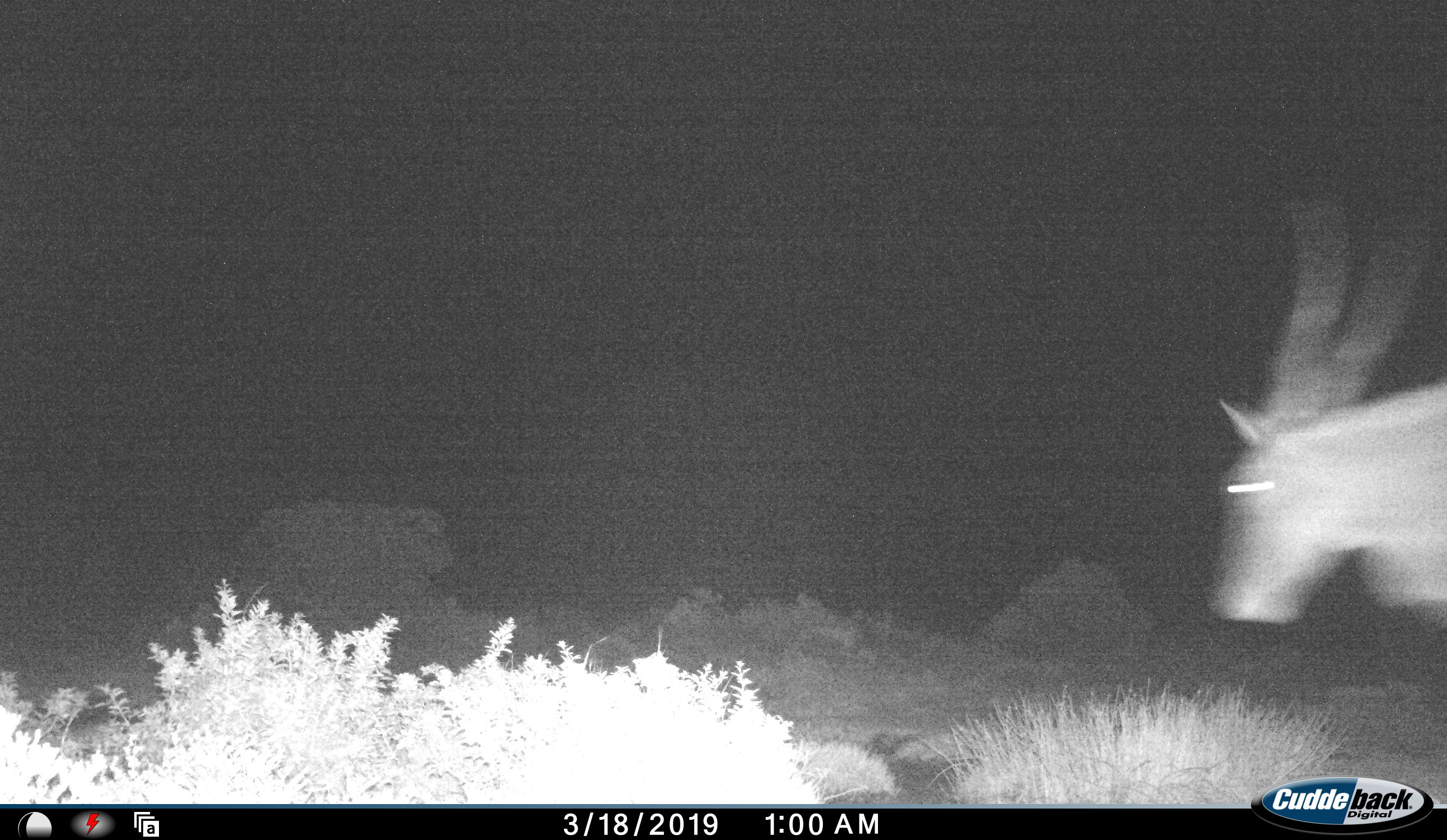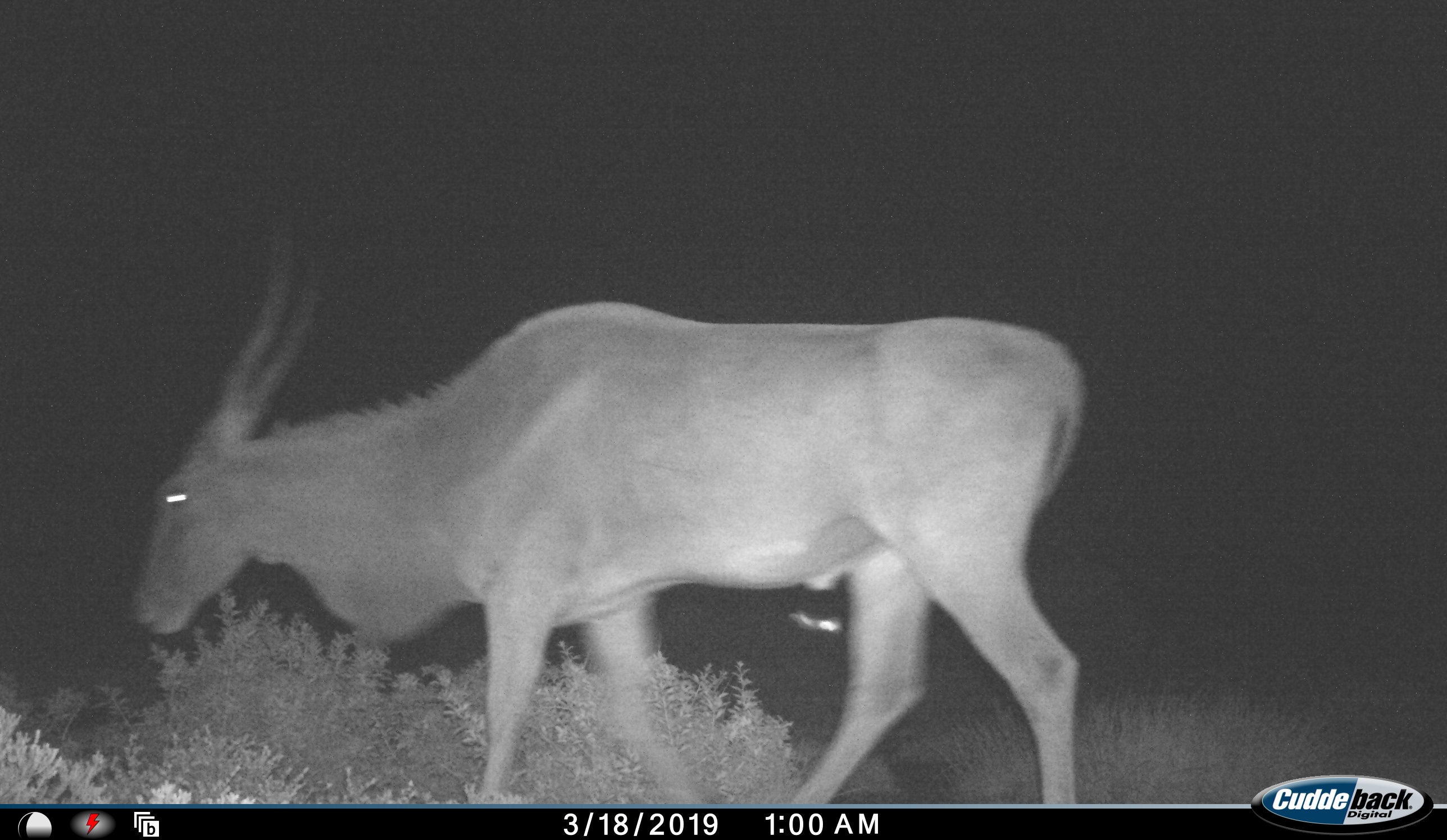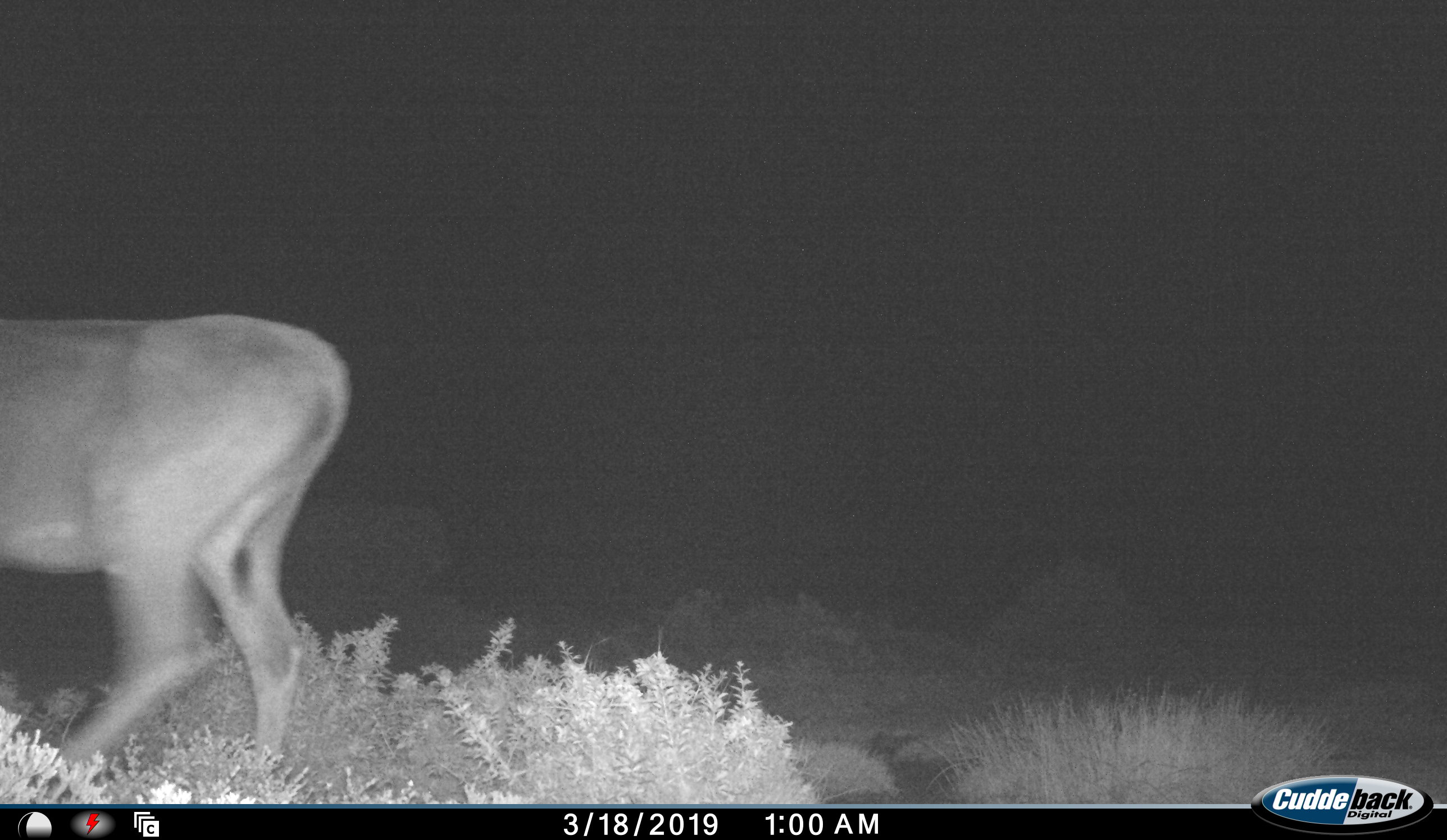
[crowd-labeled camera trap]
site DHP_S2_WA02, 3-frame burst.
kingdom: Animalia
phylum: Chordata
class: Mammalia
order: Artiodactyla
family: Bovidae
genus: Tragelaphus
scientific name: Tragelaphus oryx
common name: eland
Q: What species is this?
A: Eland (Tragelaphus oryx).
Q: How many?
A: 1.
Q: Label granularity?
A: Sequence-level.